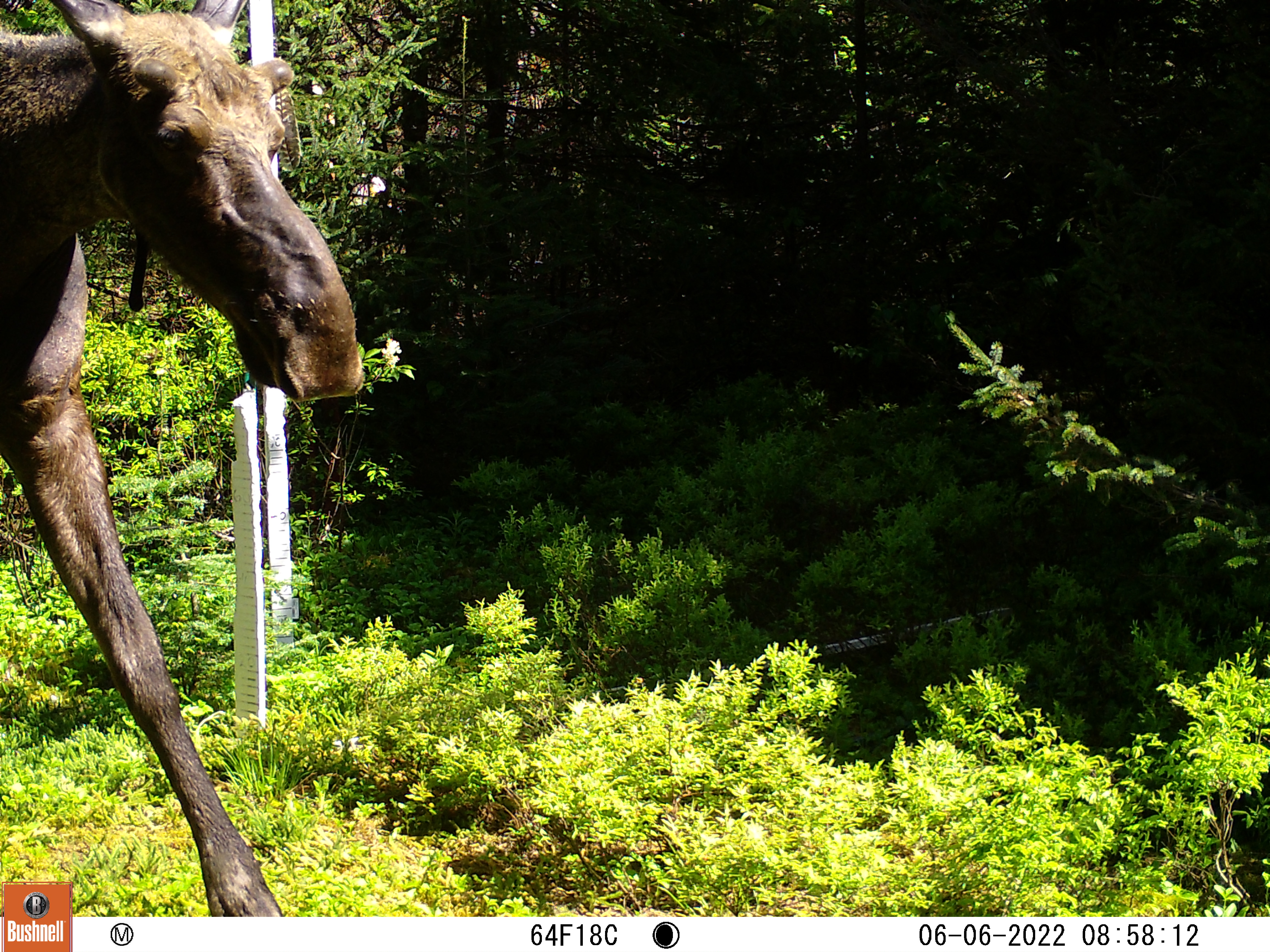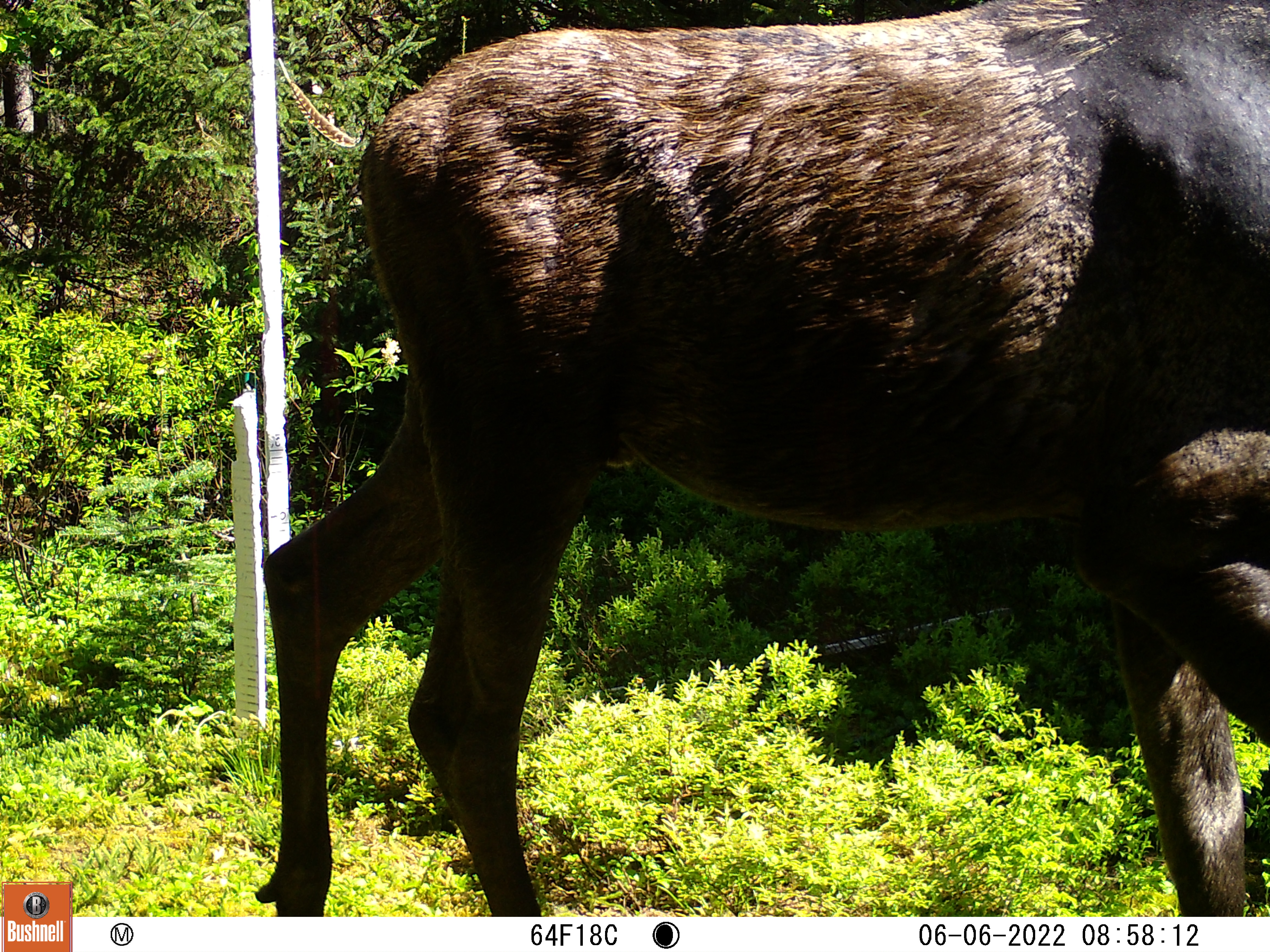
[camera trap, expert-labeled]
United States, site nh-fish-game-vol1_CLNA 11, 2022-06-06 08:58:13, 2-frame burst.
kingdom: Animalia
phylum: Chordata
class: Mammalia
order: Artiodactyla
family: Cervidae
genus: Alces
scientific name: Alces alces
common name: moose